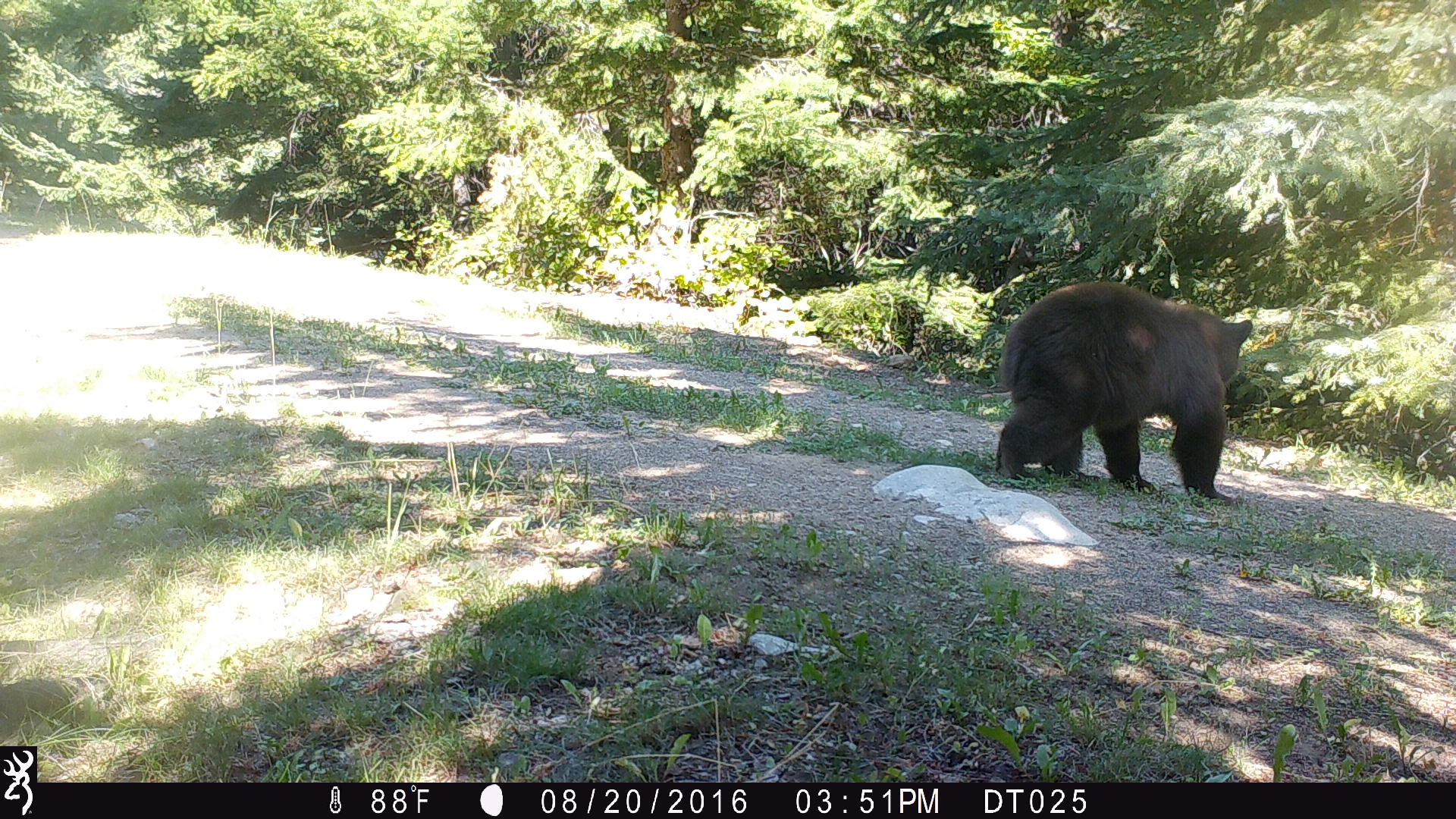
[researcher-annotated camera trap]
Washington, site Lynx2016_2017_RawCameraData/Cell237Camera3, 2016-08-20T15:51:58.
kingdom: Animalia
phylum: Chordata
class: Mammalia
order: Carnivora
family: Ursidae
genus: Ursus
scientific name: Ursus americanus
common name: american black bear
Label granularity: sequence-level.